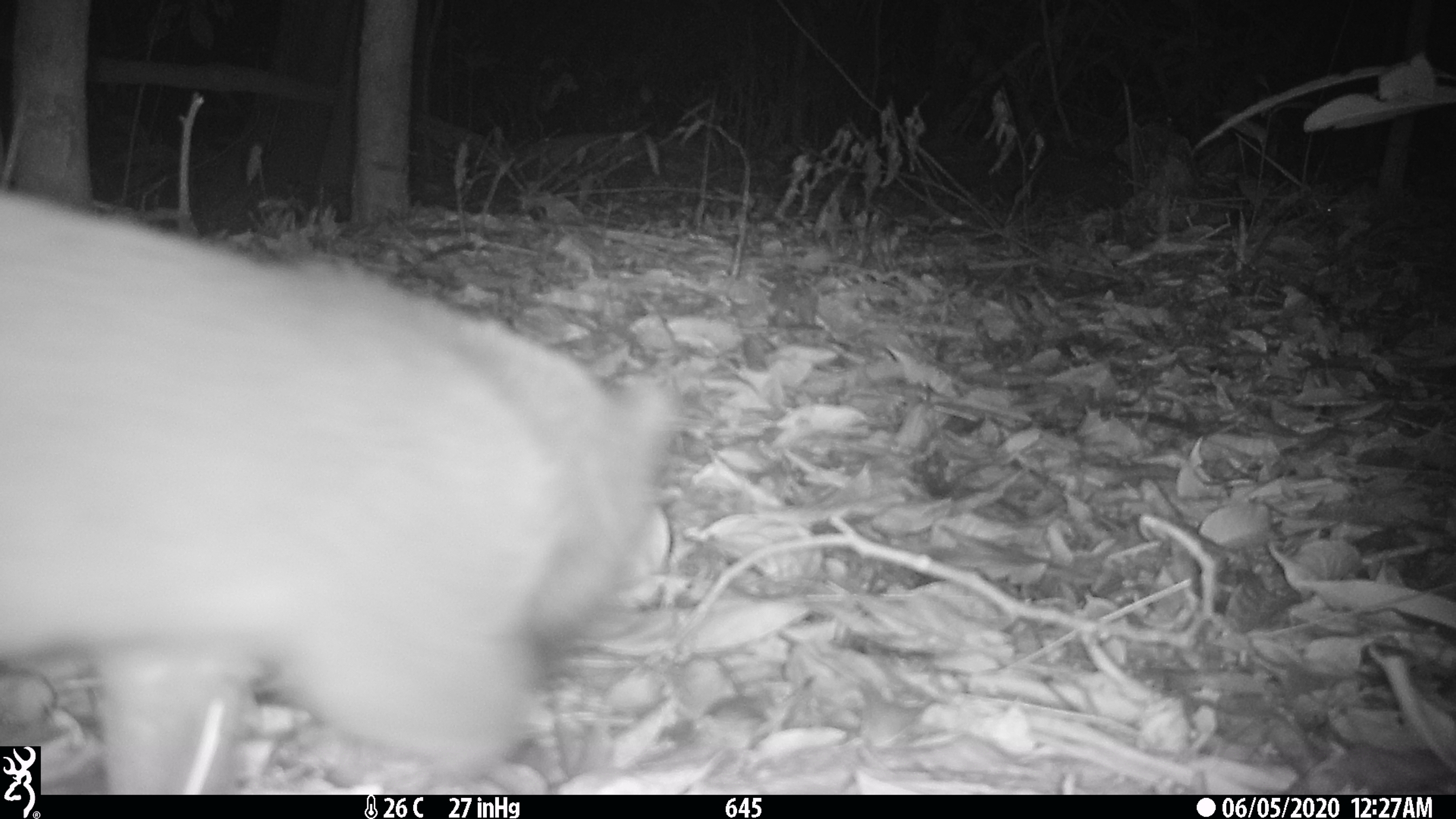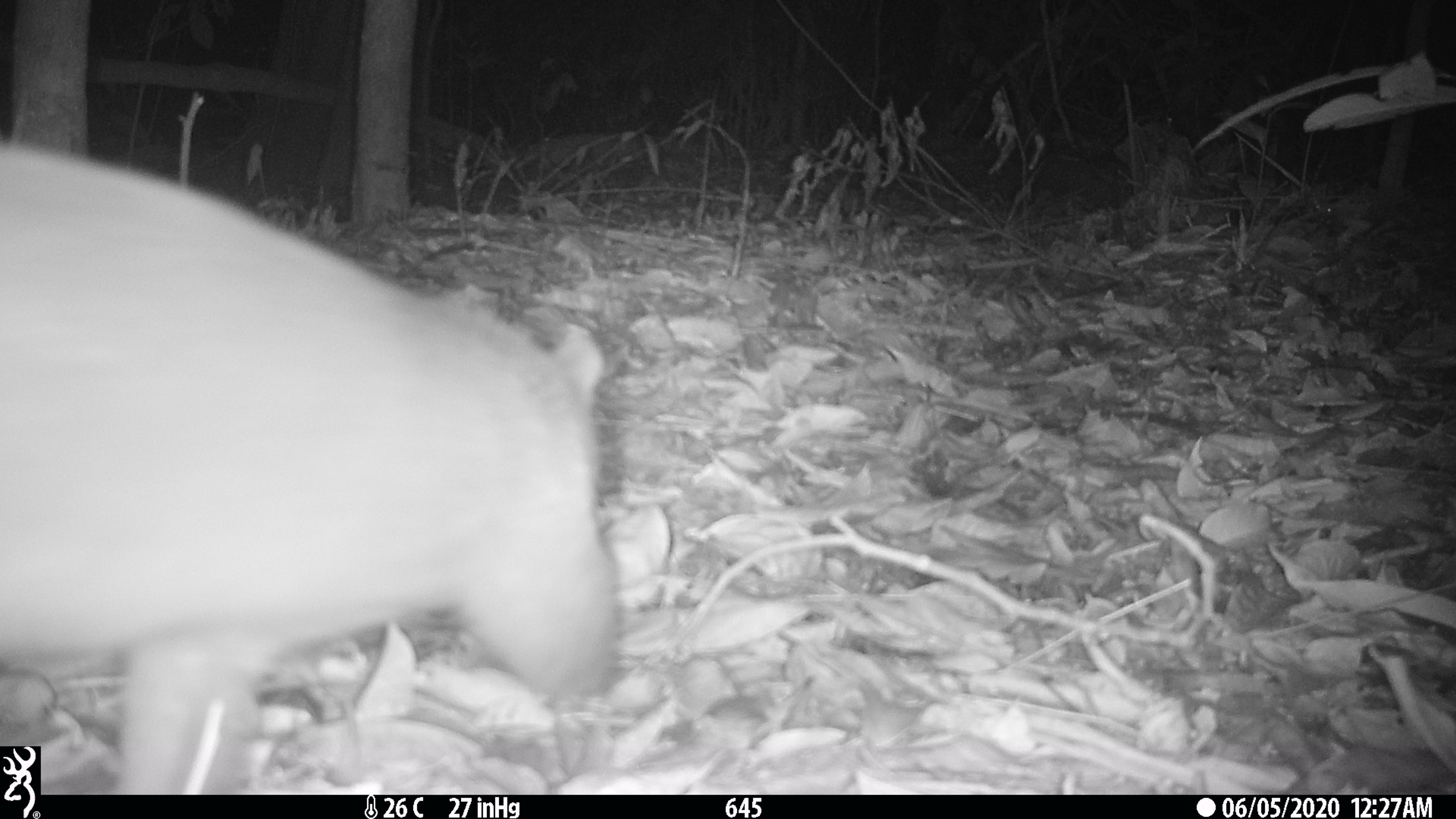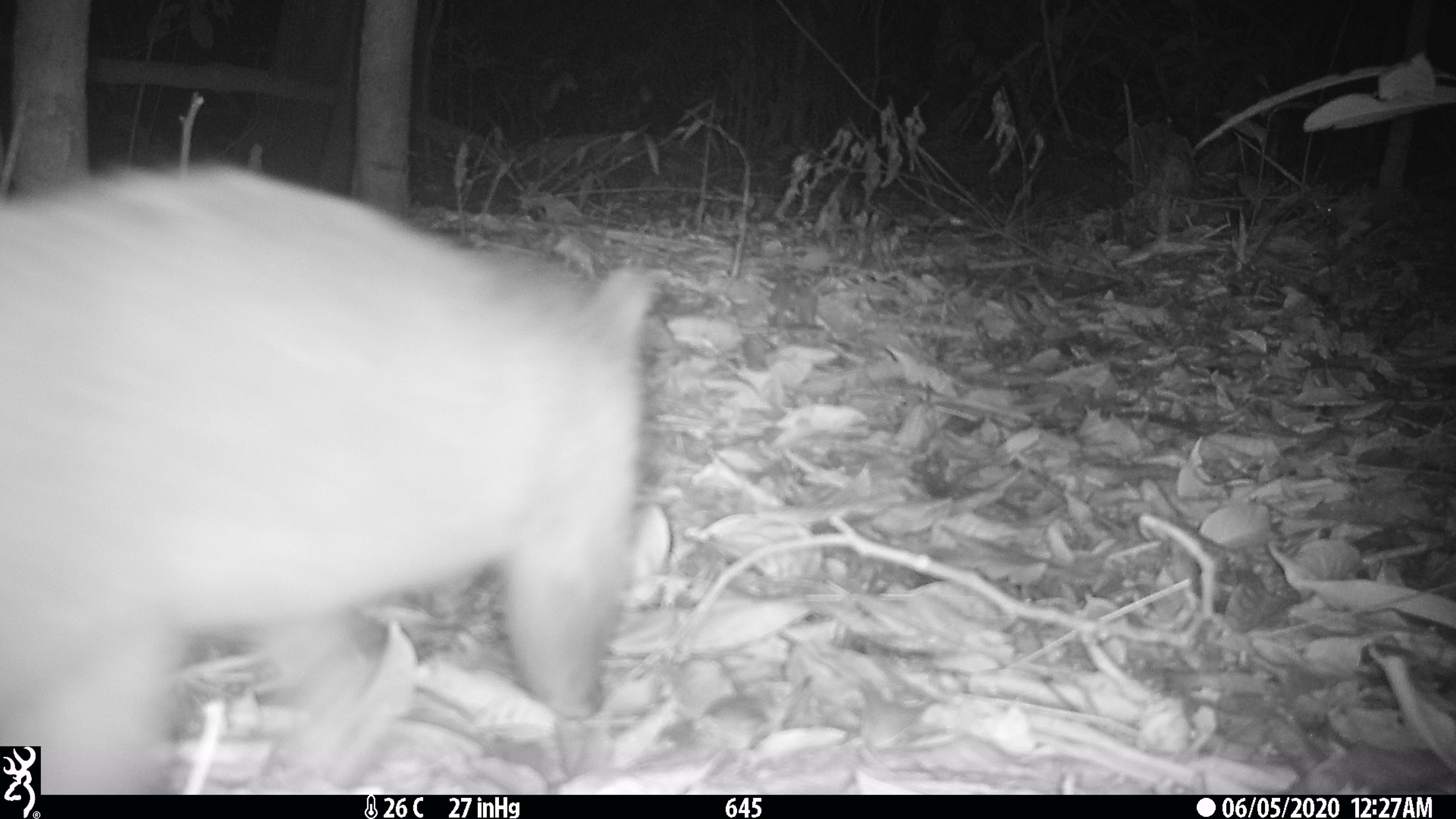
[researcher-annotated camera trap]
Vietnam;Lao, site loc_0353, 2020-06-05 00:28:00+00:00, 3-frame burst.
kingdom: Animalia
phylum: Chordata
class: Mammalia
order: Carnivora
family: Viverridae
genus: Paguma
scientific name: Paguma larvata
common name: masked palm civet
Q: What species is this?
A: Masked palm civet (Paguma larvata).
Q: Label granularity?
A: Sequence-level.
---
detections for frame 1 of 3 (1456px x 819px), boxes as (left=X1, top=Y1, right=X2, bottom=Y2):
masked palm civet: (left=0, top=187, right=676, bottom=793)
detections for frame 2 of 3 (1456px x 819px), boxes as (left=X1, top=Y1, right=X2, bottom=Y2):
masked palm civet: (left=0, top=143, right=620, bottom=793)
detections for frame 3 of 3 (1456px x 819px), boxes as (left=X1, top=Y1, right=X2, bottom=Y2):
masked palm civet: (left=0, top=161, right=655, bottom=793)